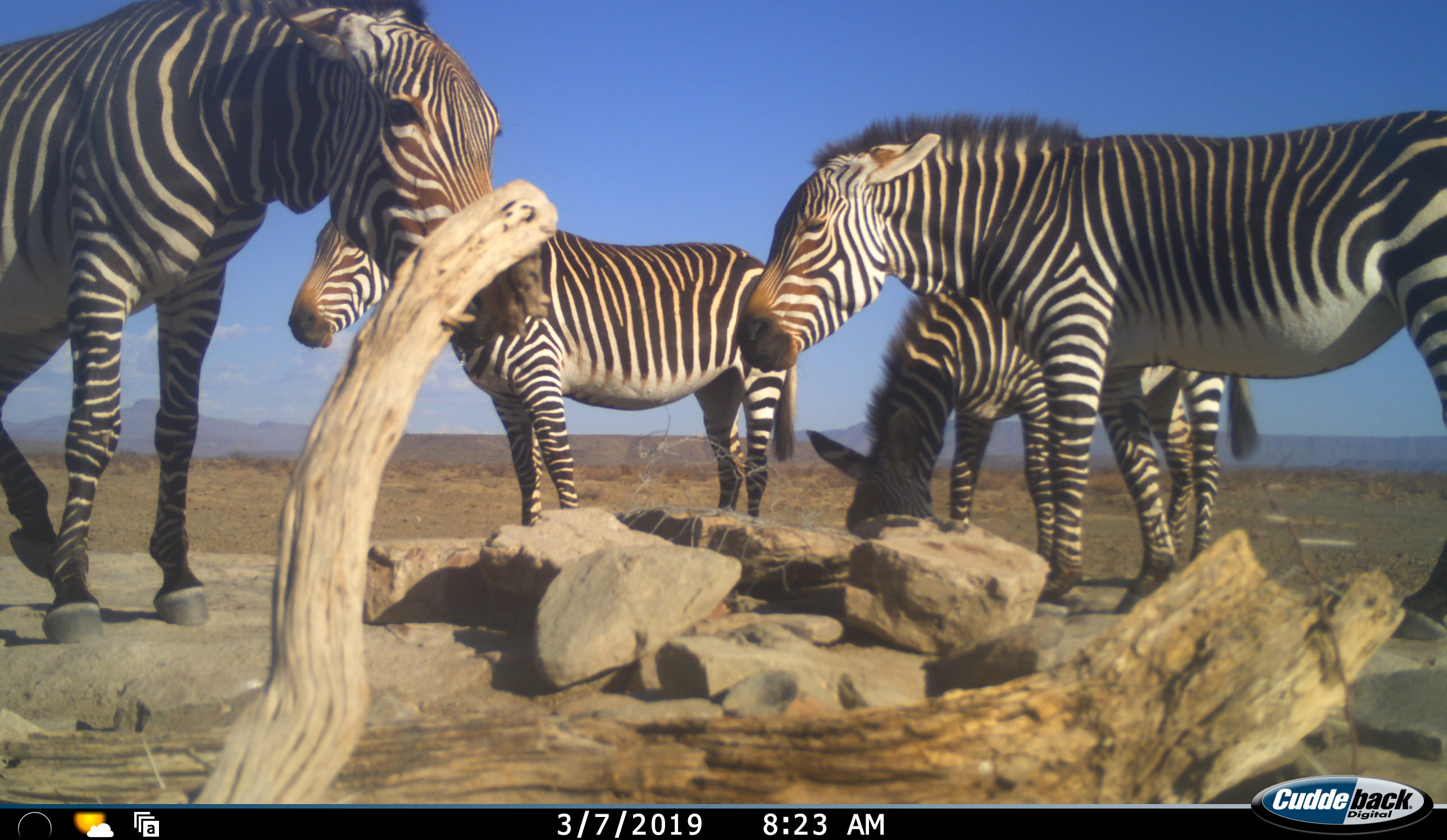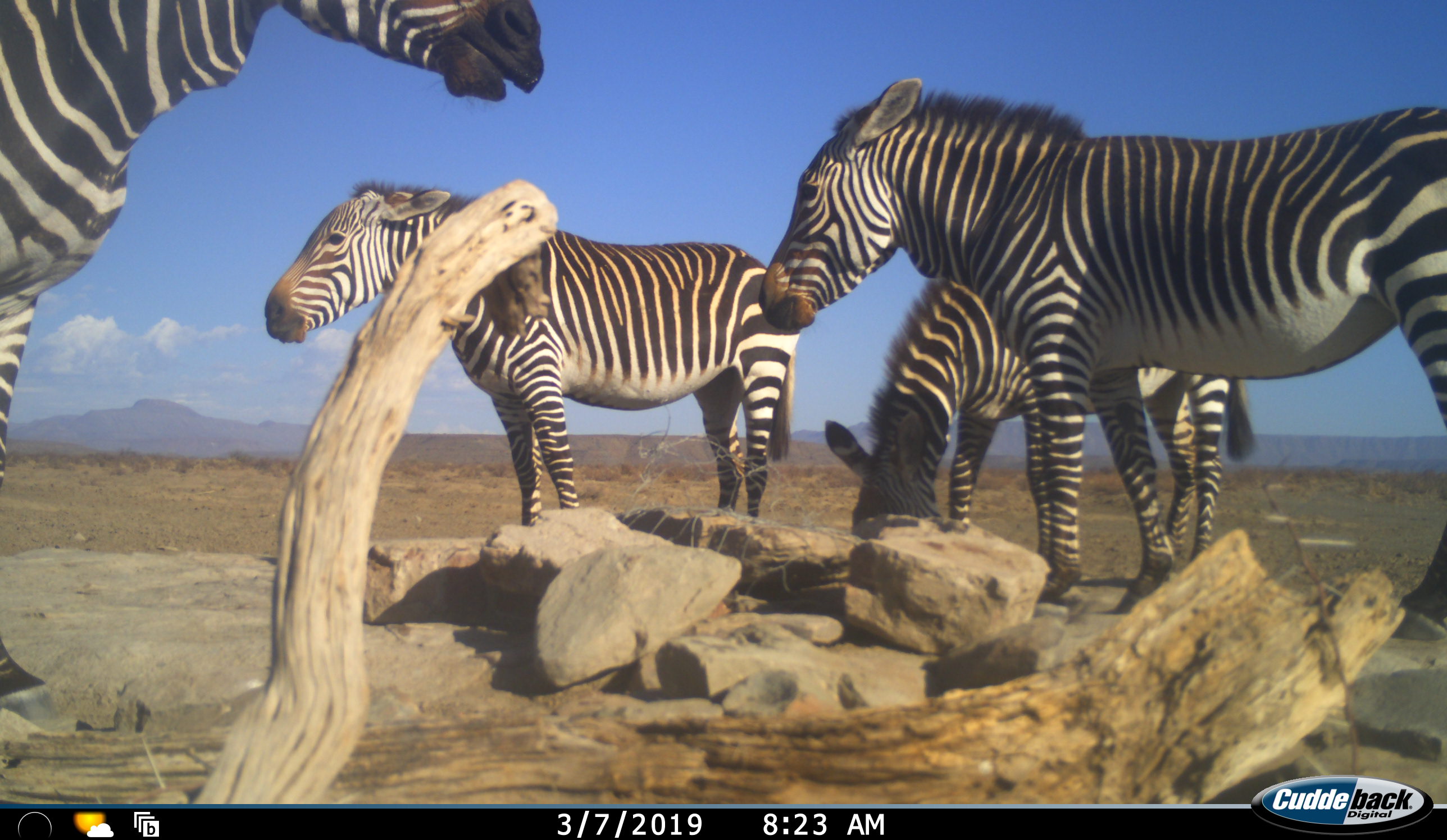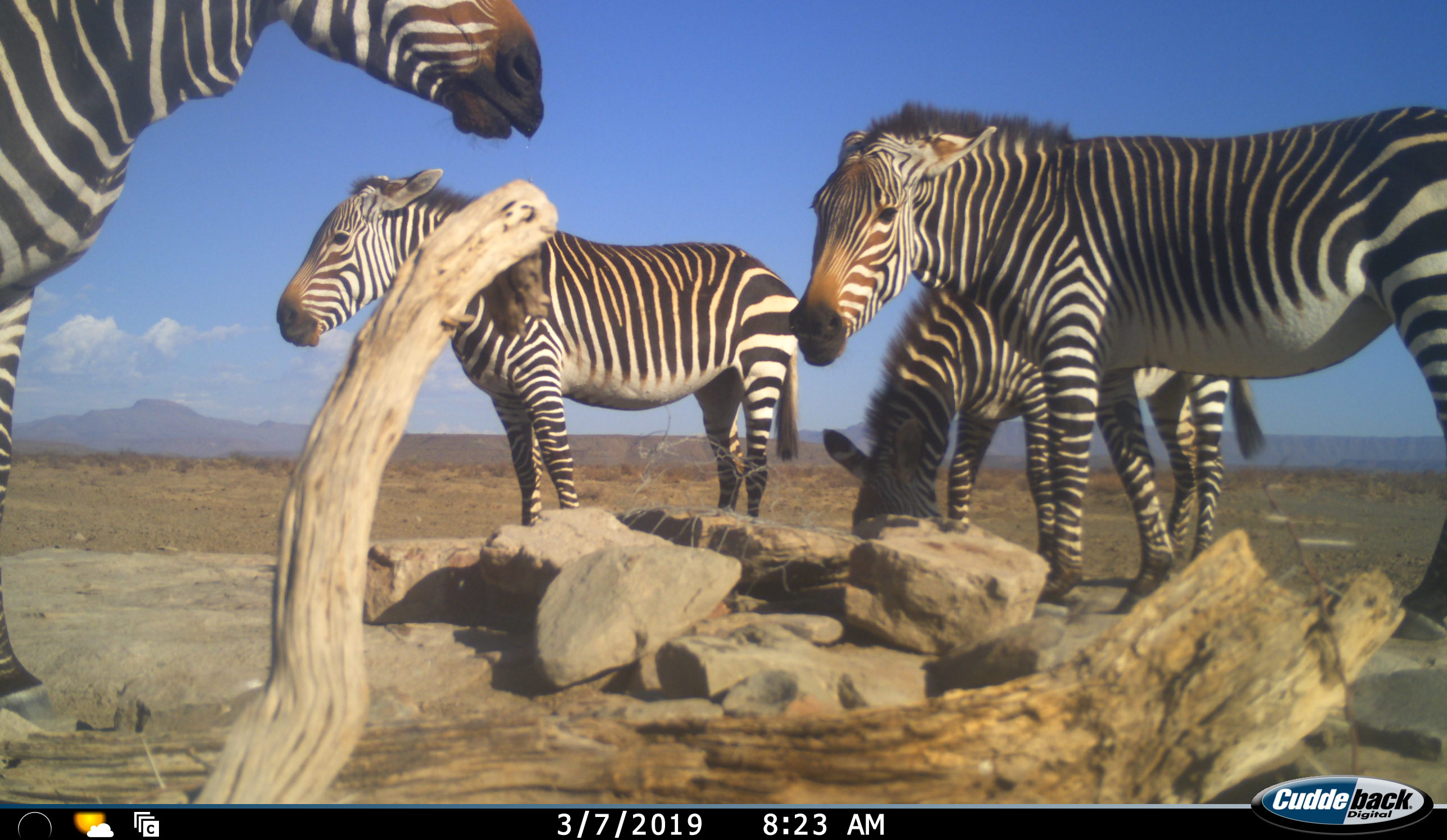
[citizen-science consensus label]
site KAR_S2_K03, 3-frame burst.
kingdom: Animalia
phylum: Chordata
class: Mammalia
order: Perissodactyla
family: Equidae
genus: Equus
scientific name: Equus zebra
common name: mountain zebra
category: zebramountain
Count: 4.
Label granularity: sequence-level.